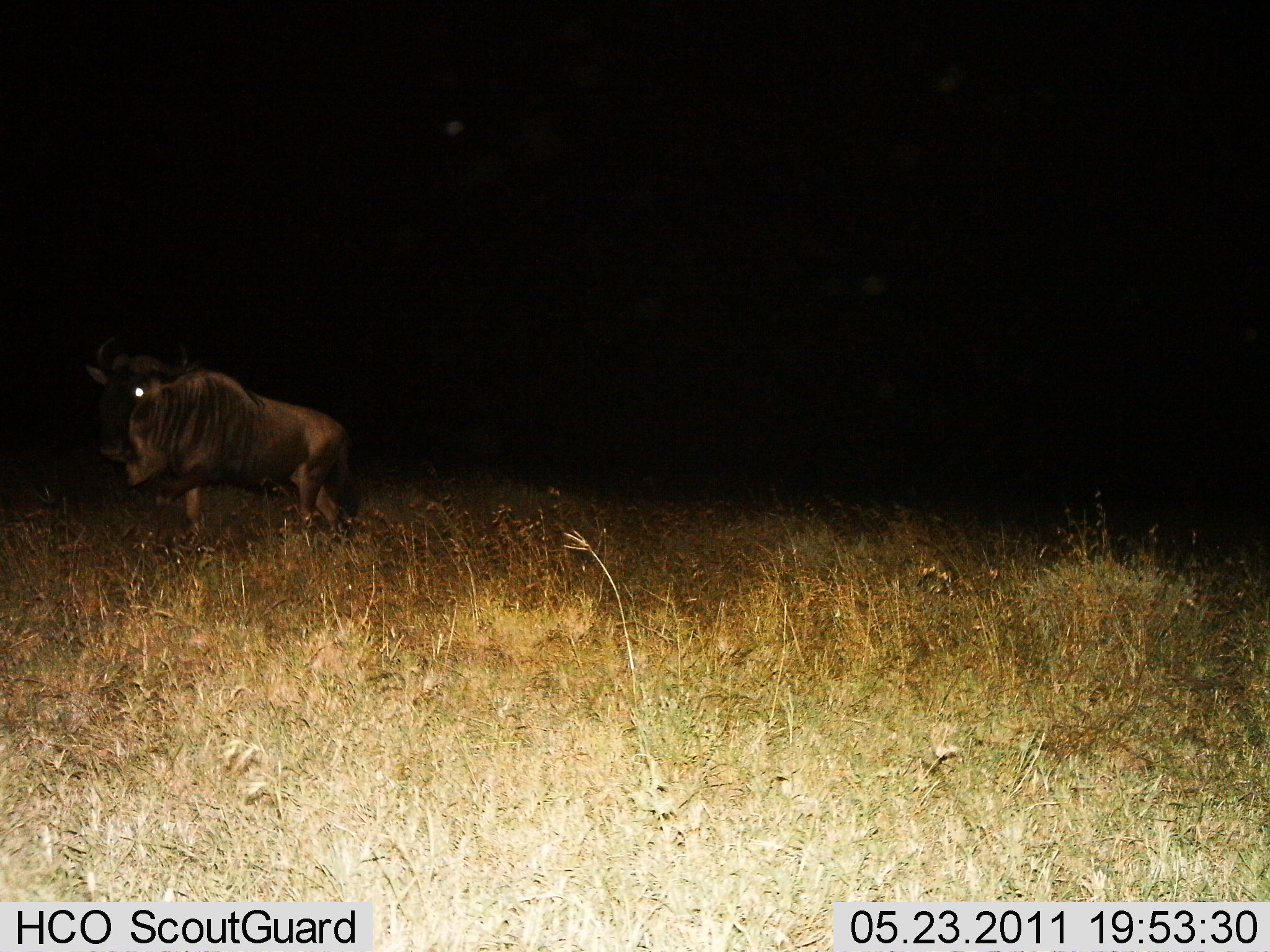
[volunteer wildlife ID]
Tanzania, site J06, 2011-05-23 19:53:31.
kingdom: Animalia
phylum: Chordata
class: Mammalia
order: Artiodactyla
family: Bovidae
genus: Connochaetes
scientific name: Connochaetes taurinus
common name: blue wildebeest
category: wildebeest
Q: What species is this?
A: Wildebeest (blue wildebeest) (Connochaetes taurinus).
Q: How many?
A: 1.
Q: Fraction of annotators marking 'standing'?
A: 67%.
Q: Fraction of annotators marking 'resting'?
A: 0%.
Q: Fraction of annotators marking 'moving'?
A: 33%.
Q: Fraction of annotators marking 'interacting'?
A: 0%.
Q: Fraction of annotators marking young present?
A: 0%.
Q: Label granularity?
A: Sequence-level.